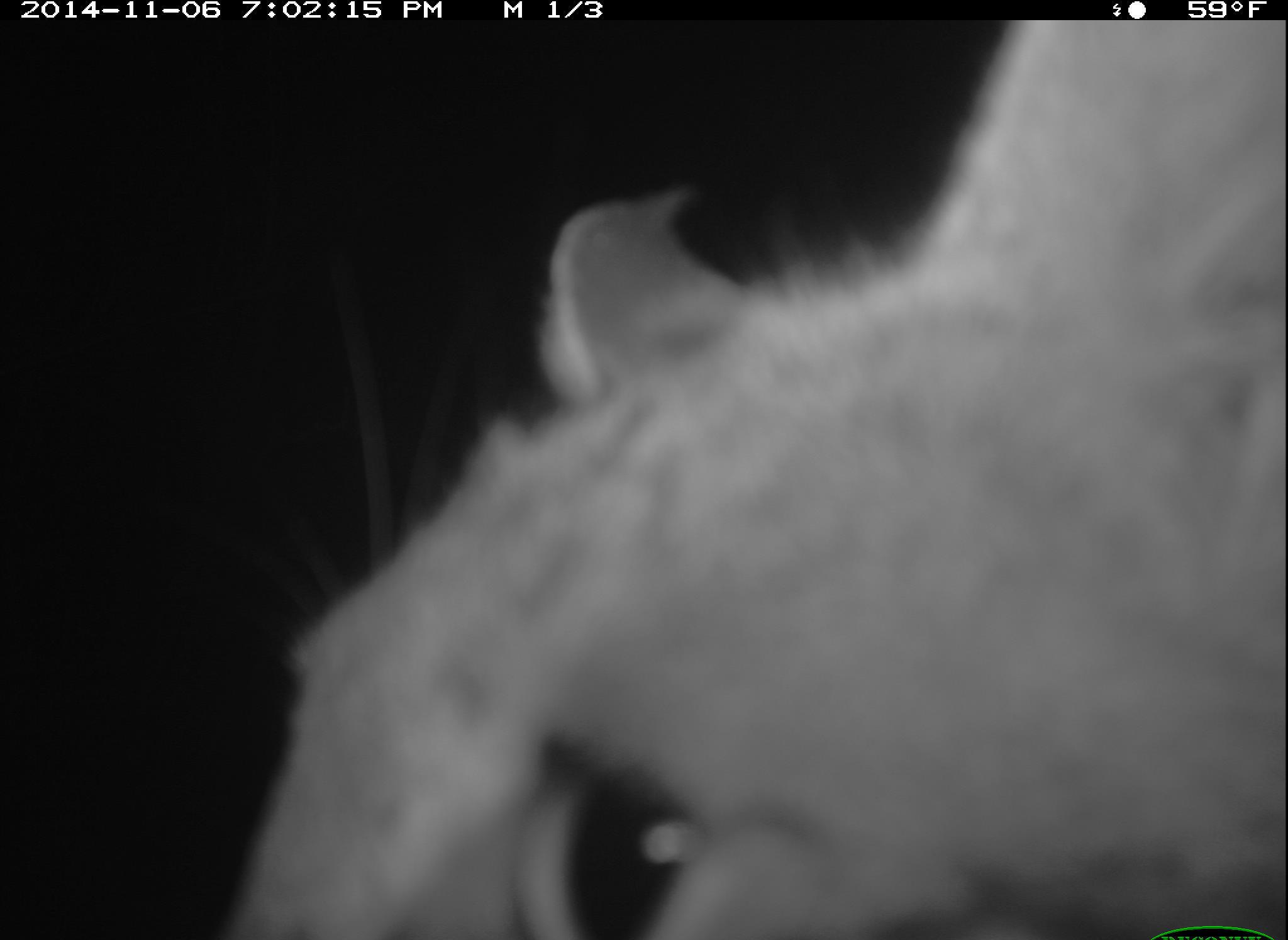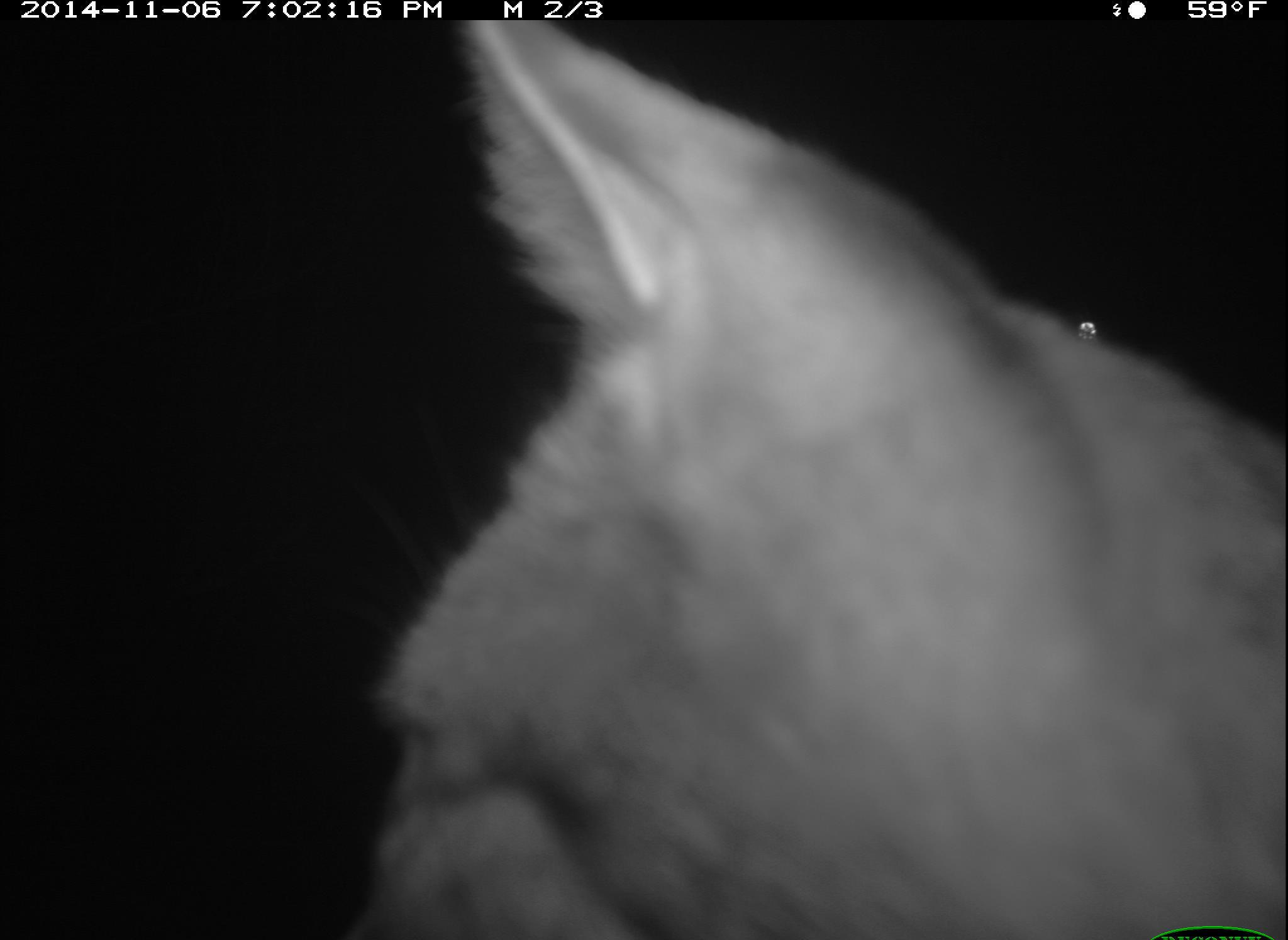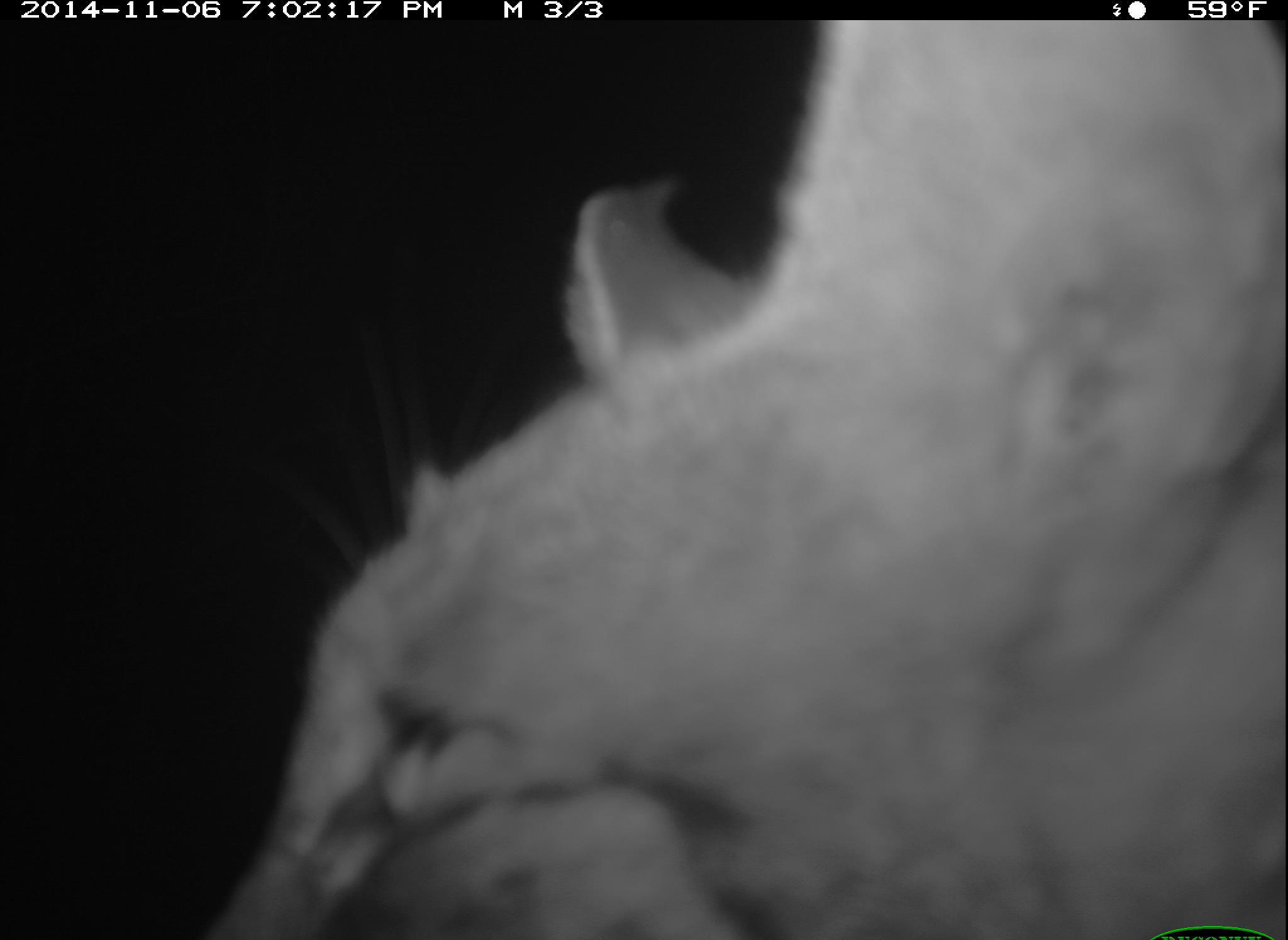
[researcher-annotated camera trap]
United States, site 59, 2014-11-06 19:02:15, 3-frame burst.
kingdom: Animalia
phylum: Chordata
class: Mammalia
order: Carnivora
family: Felidae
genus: Lynx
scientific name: Lynx rufus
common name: bobcat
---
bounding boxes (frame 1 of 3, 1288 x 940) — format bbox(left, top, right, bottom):
bobcat: bbox(227, 19, 1287, 938)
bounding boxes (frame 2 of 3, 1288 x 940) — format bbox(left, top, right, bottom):
bobcat: bbox(348, 17, 1286, 937)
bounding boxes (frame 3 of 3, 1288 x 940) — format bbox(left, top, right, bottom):
bobcat: bbox(195, 21, 1286, 938)